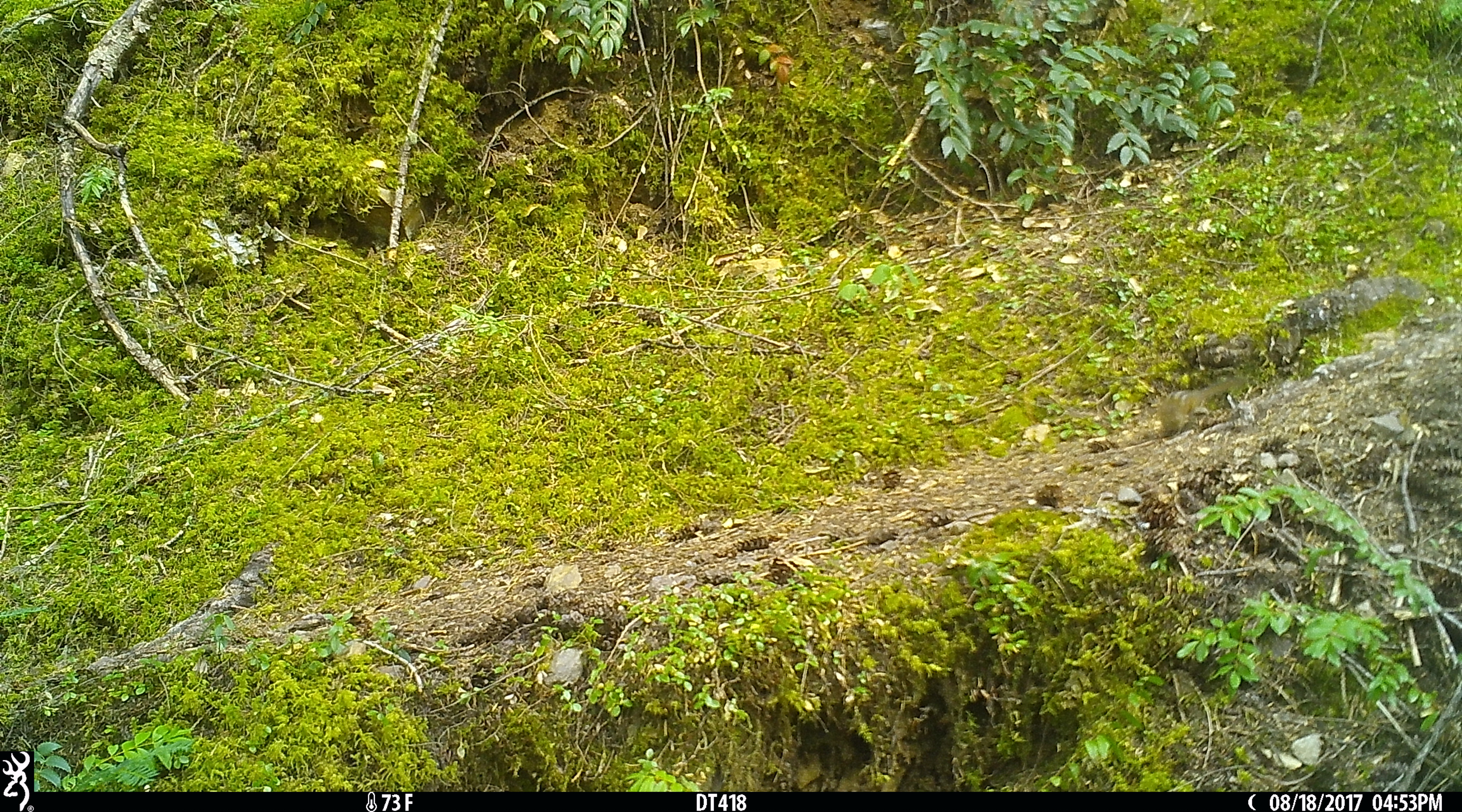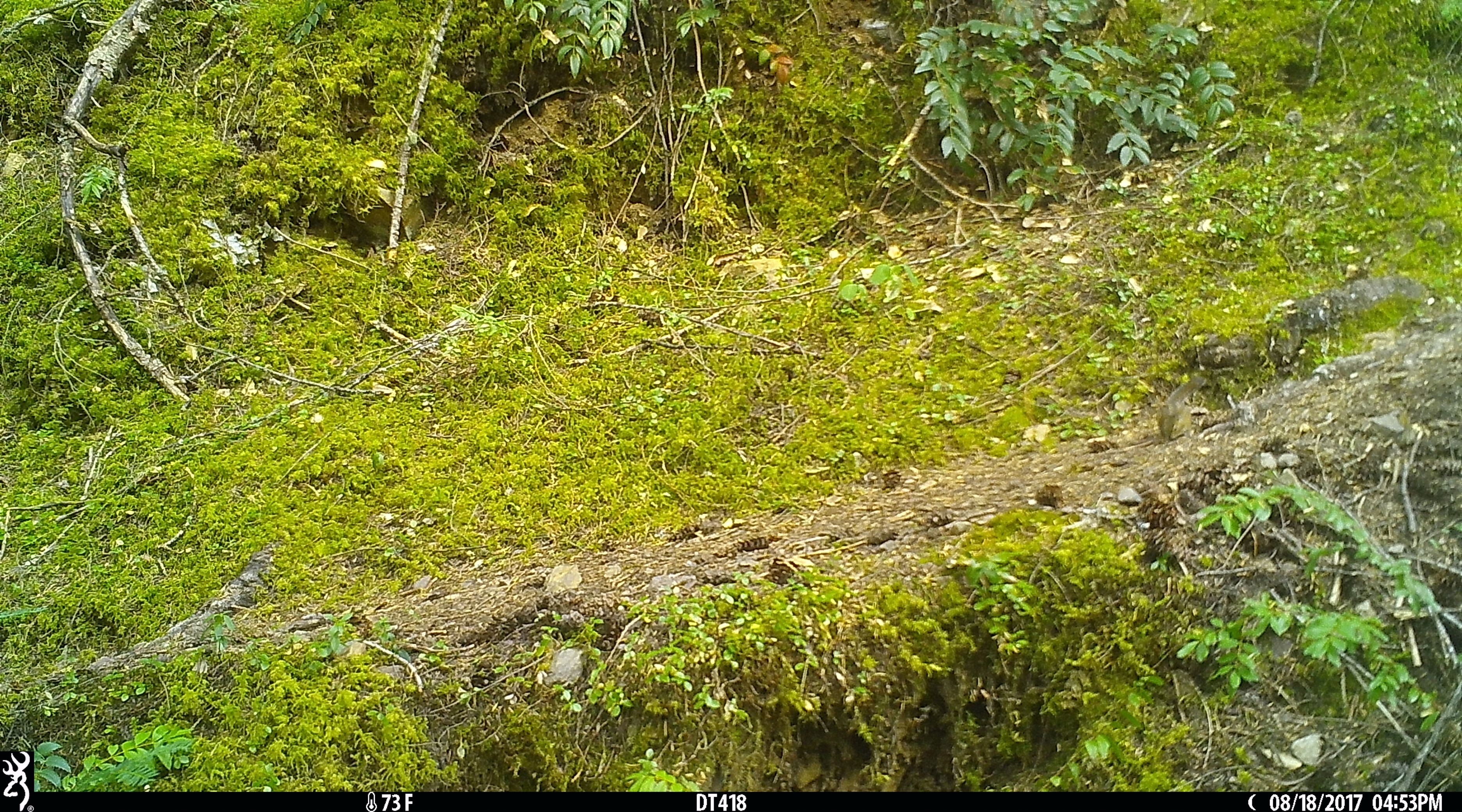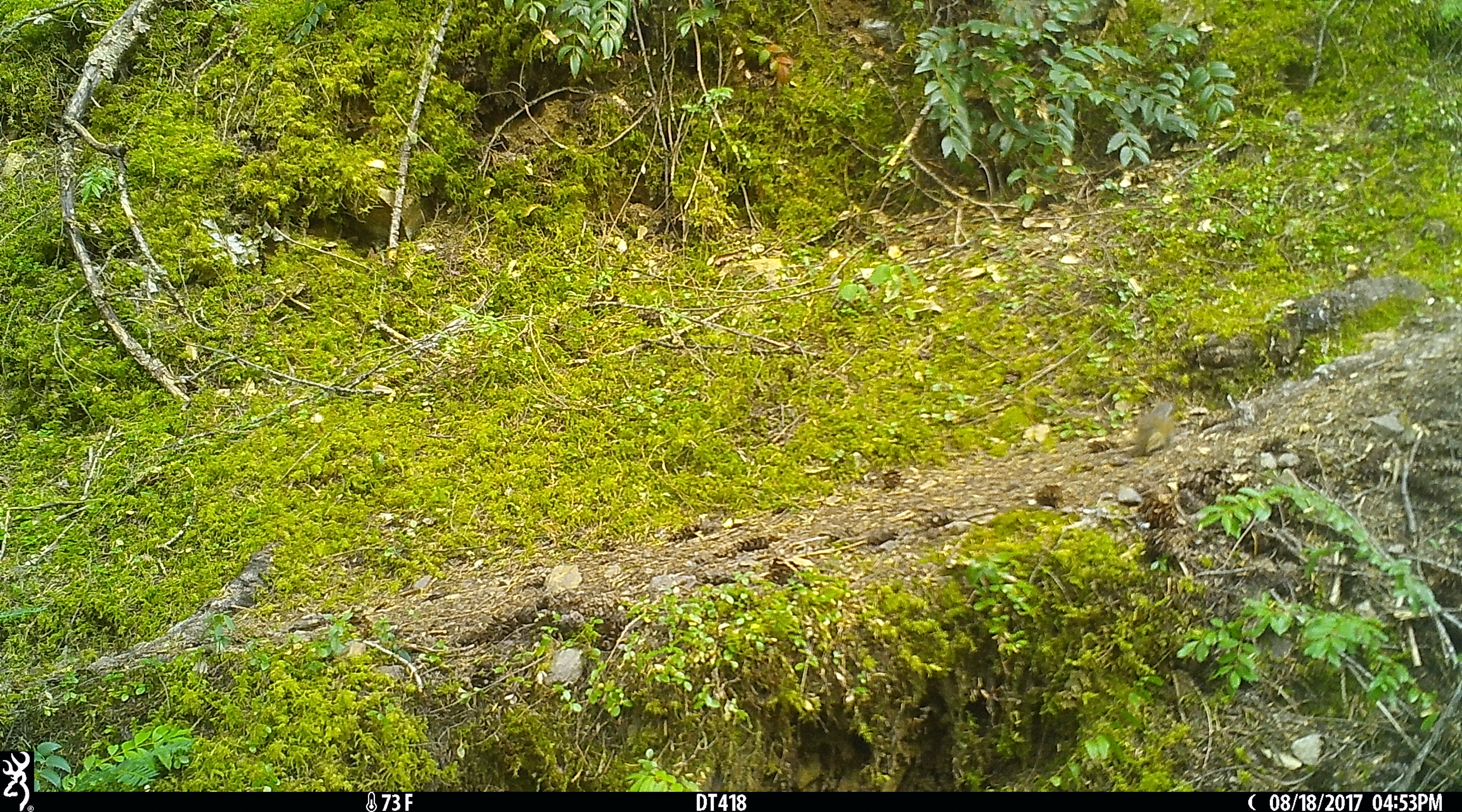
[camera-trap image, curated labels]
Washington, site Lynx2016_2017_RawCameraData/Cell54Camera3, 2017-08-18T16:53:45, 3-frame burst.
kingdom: Animalia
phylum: Chordata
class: Mammalia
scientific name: Mammalia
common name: small mammal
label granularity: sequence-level